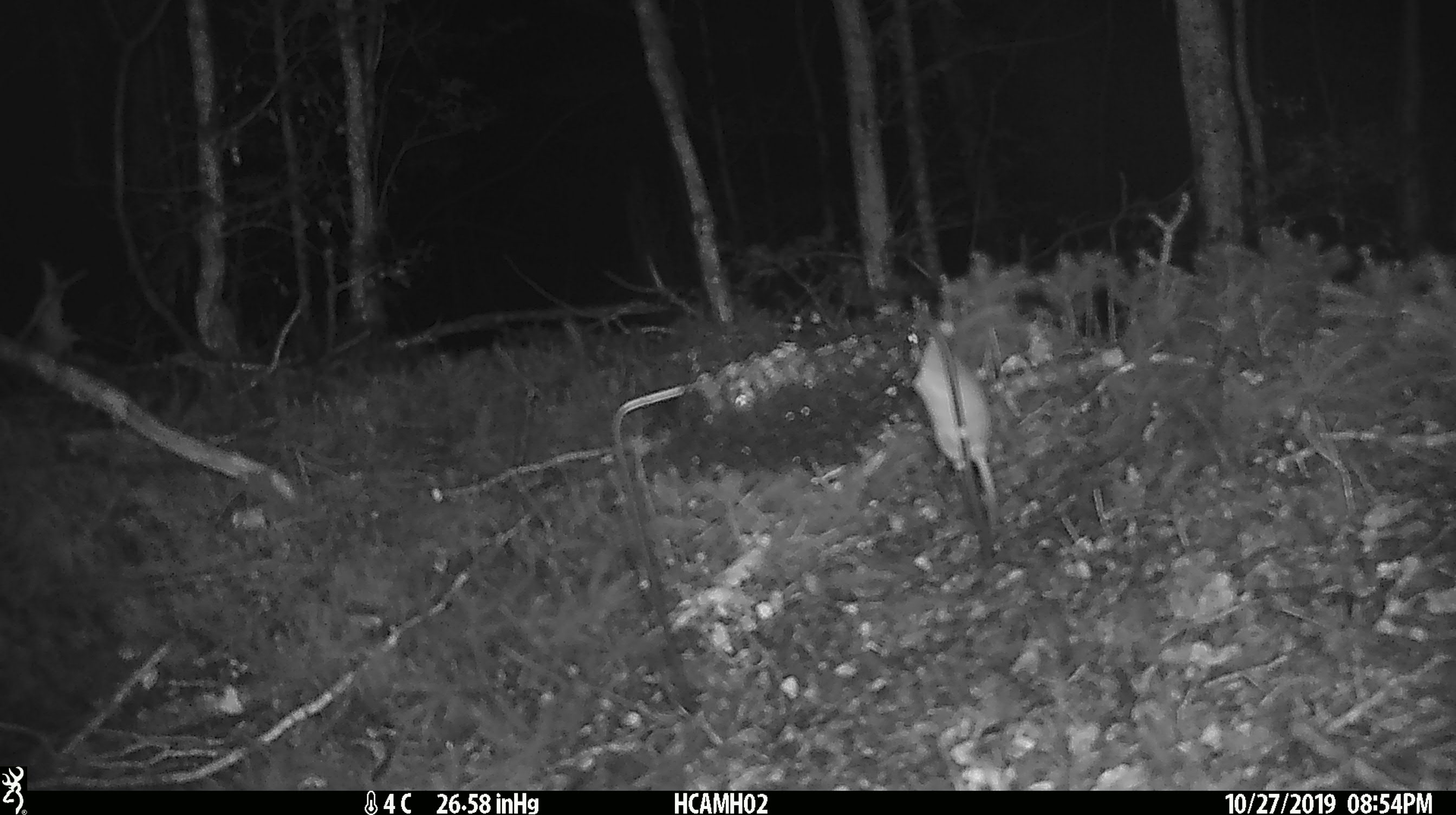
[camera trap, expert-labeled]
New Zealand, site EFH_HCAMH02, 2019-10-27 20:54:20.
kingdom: Animalia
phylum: Chordata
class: Mammalia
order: Rodentia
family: Muridae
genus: Mus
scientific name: Mus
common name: mouse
Mouse (Mus).